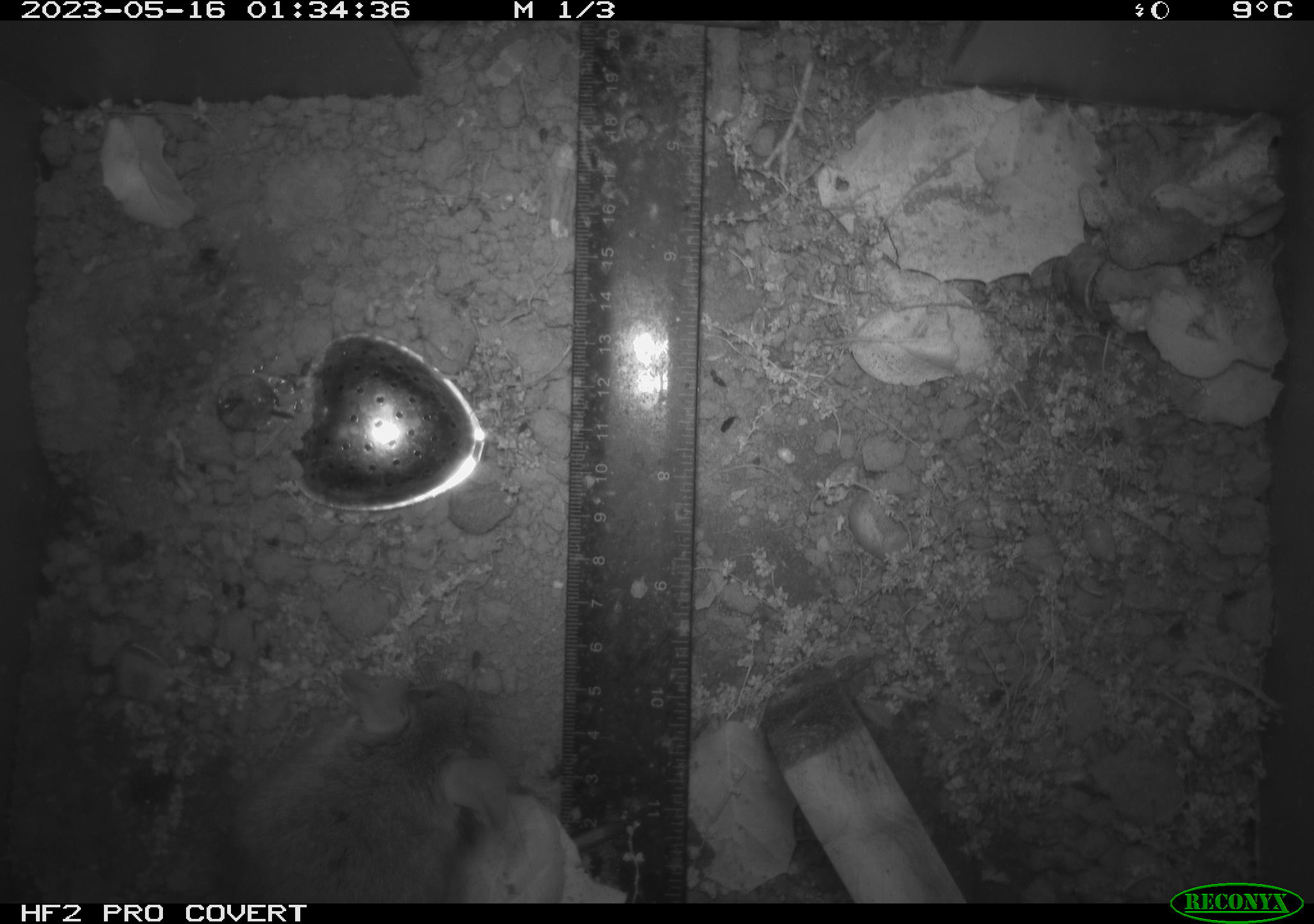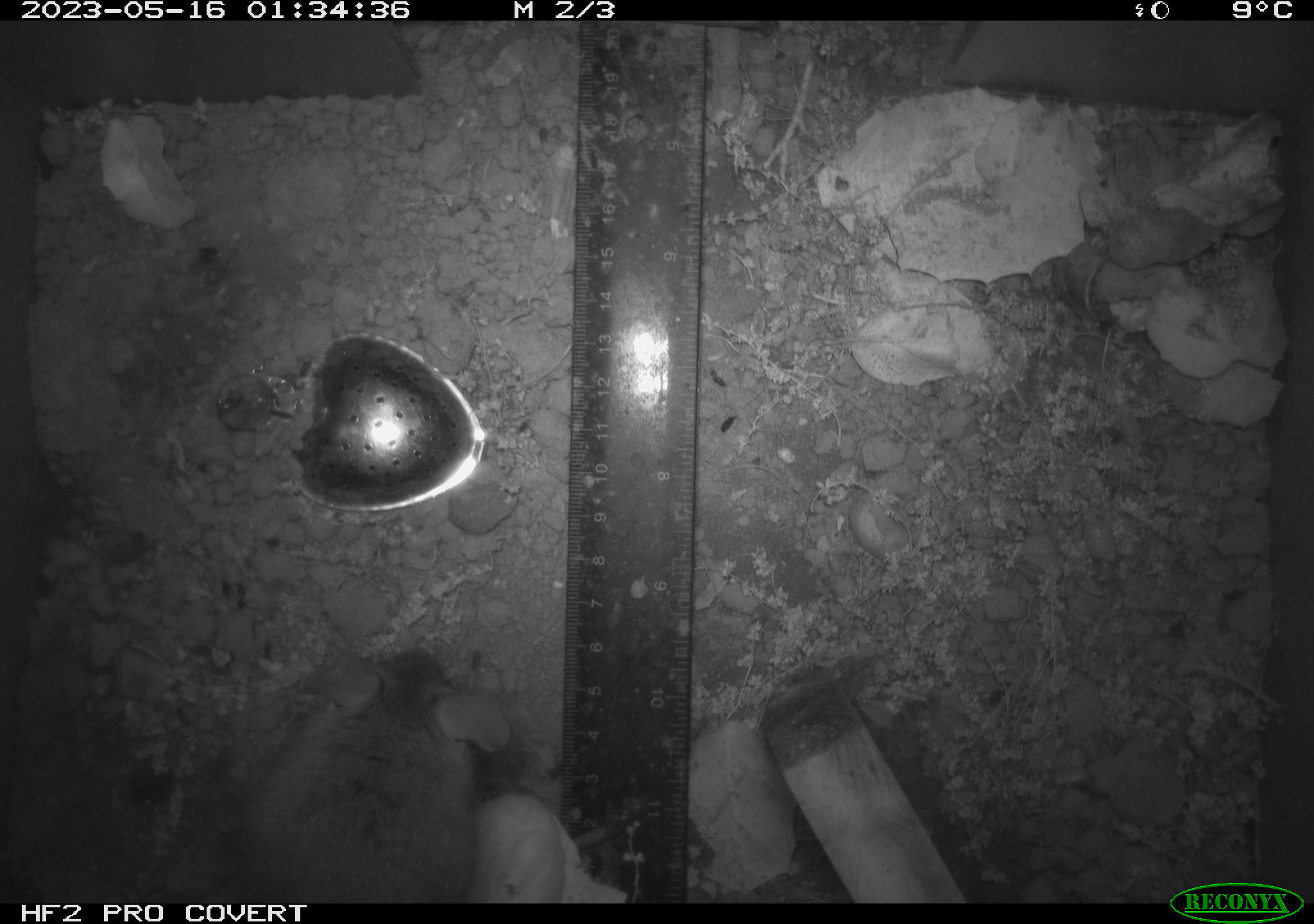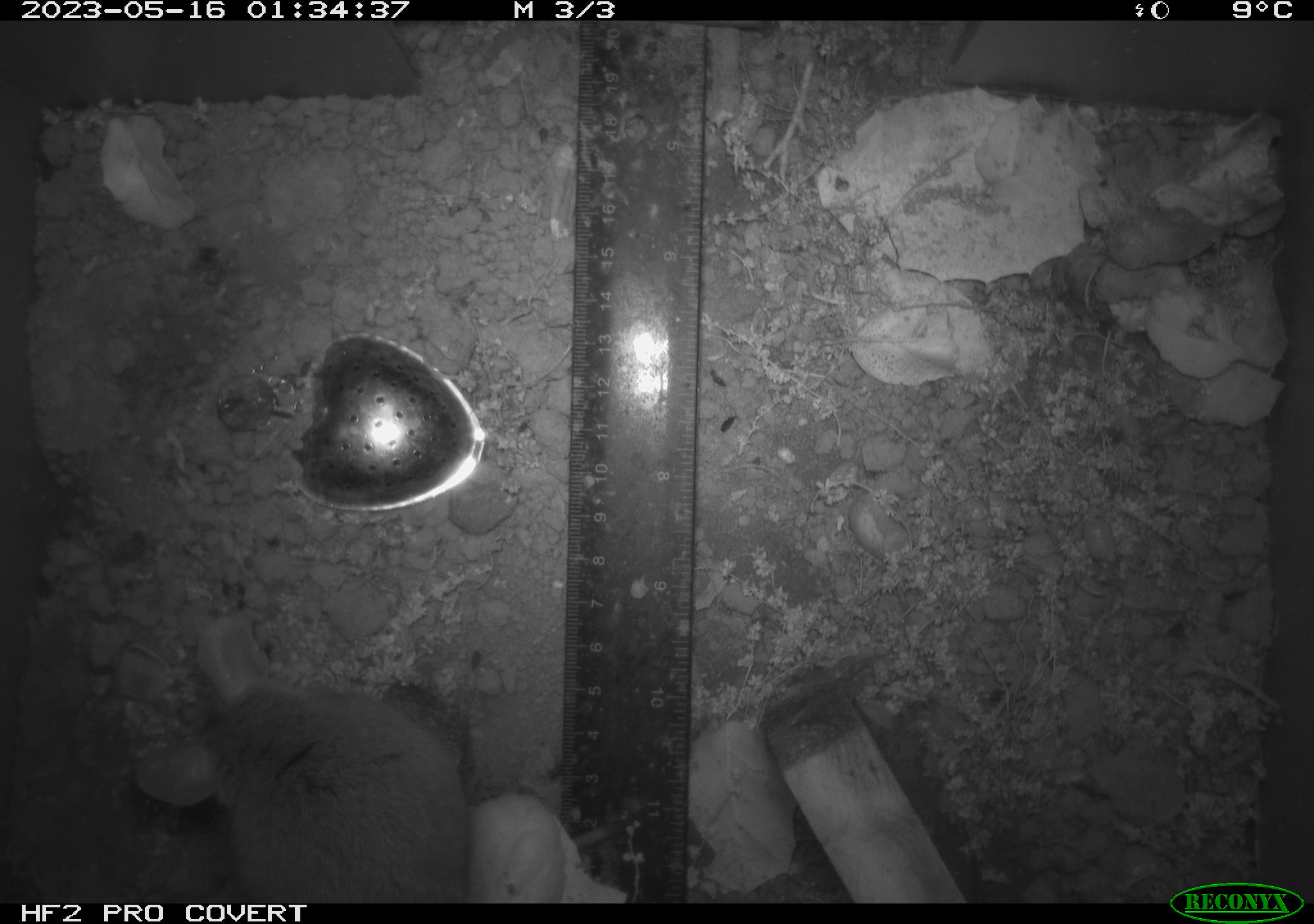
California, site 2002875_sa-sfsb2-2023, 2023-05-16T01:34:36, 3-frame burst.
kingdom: Animalia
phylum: Chordata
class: Mammalia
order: Rodentia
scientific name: Rodentia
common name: mouse species